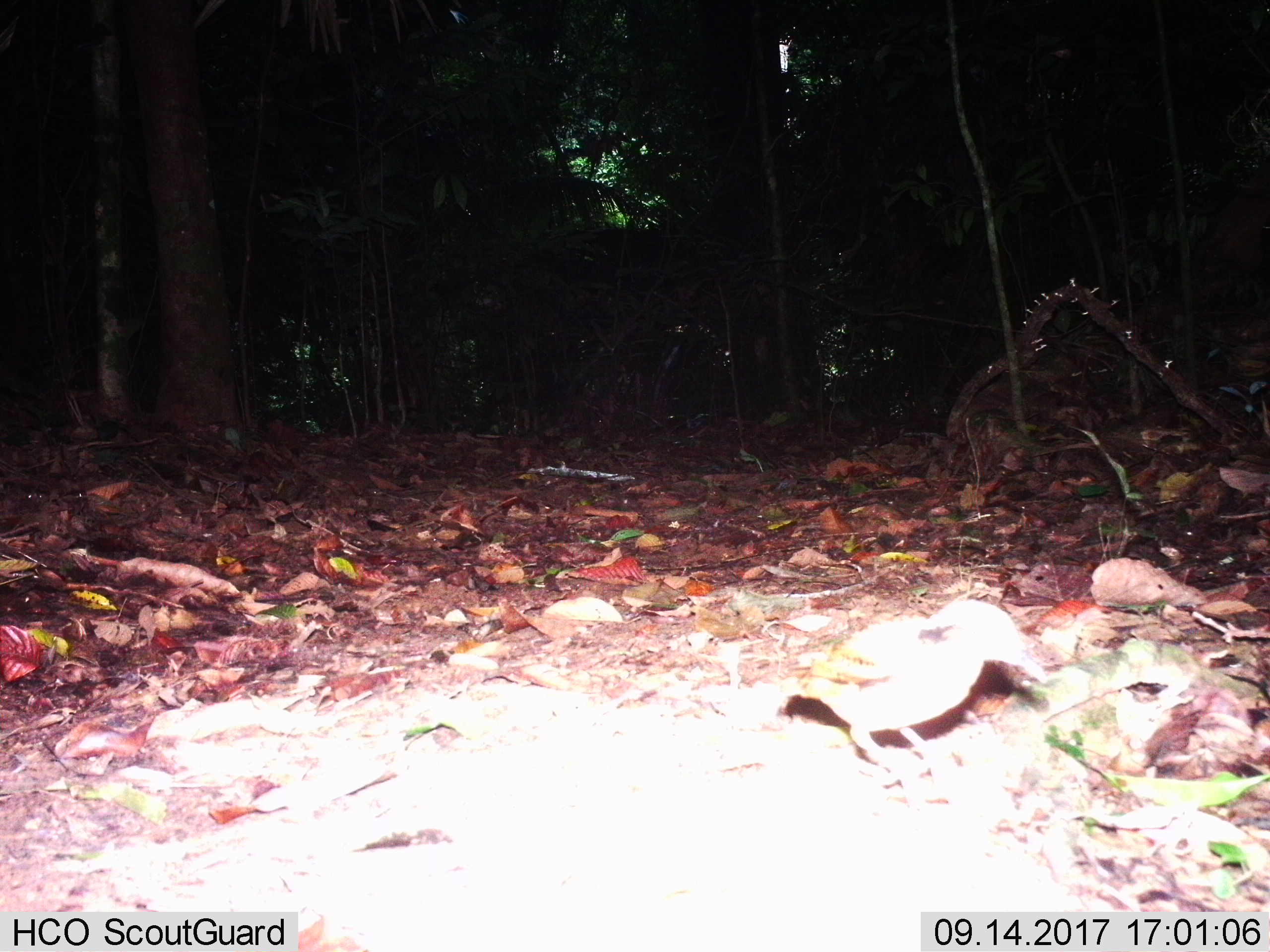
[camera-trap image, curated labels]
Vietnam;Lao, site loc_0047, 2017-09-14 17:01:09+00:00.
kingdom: Animalia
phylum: Chordata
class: Aves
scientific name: Aves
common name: bird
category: unidentified bird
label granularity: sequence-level